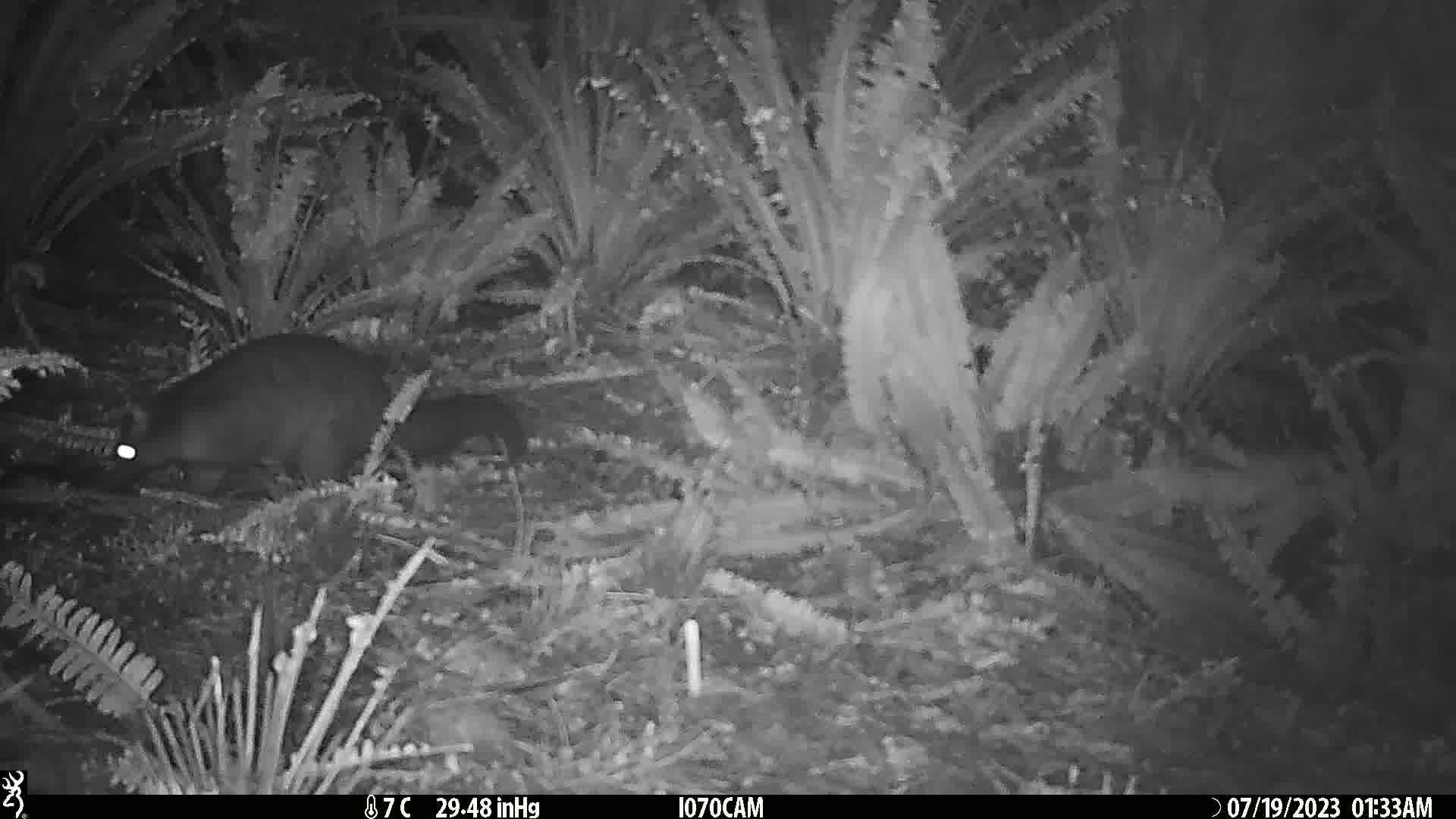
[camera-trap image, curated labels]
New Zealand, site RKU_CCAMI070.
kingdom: Animalia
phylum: Chordata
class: Mammalia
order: Diprotodontia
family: Phalangeridae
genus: Trichosurus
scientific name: Trichosurus vulpecula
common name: common brushtail possum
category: possum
Possum (common brushtail possum) (Trichosurus vulpecula).